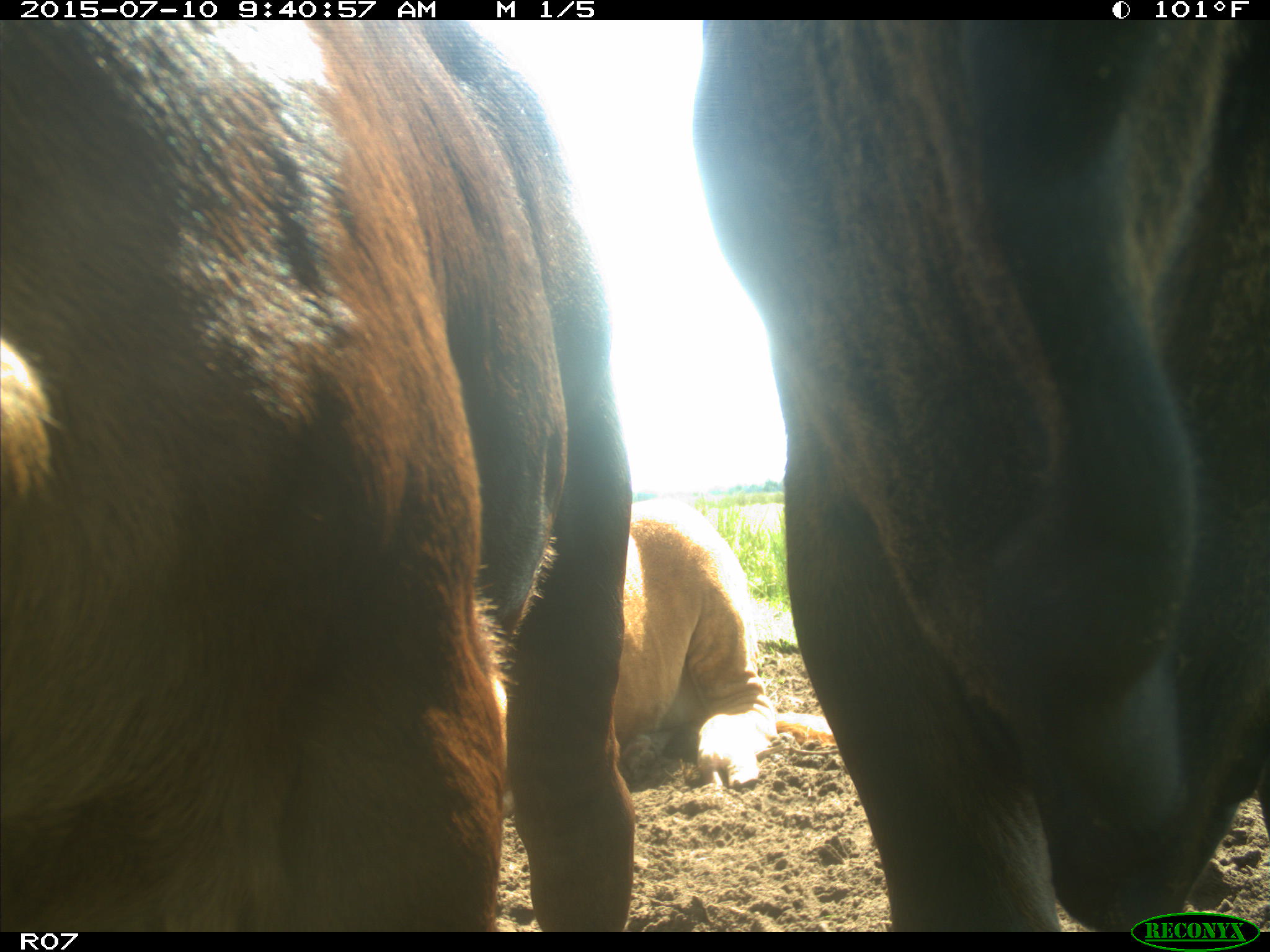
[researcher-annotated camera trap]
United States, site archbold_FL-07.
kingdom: Animalia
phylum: Chordata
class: Mammalia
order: Artiodactyla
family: Bovidae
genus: Bos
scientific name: Bos taurus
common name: domestic cow